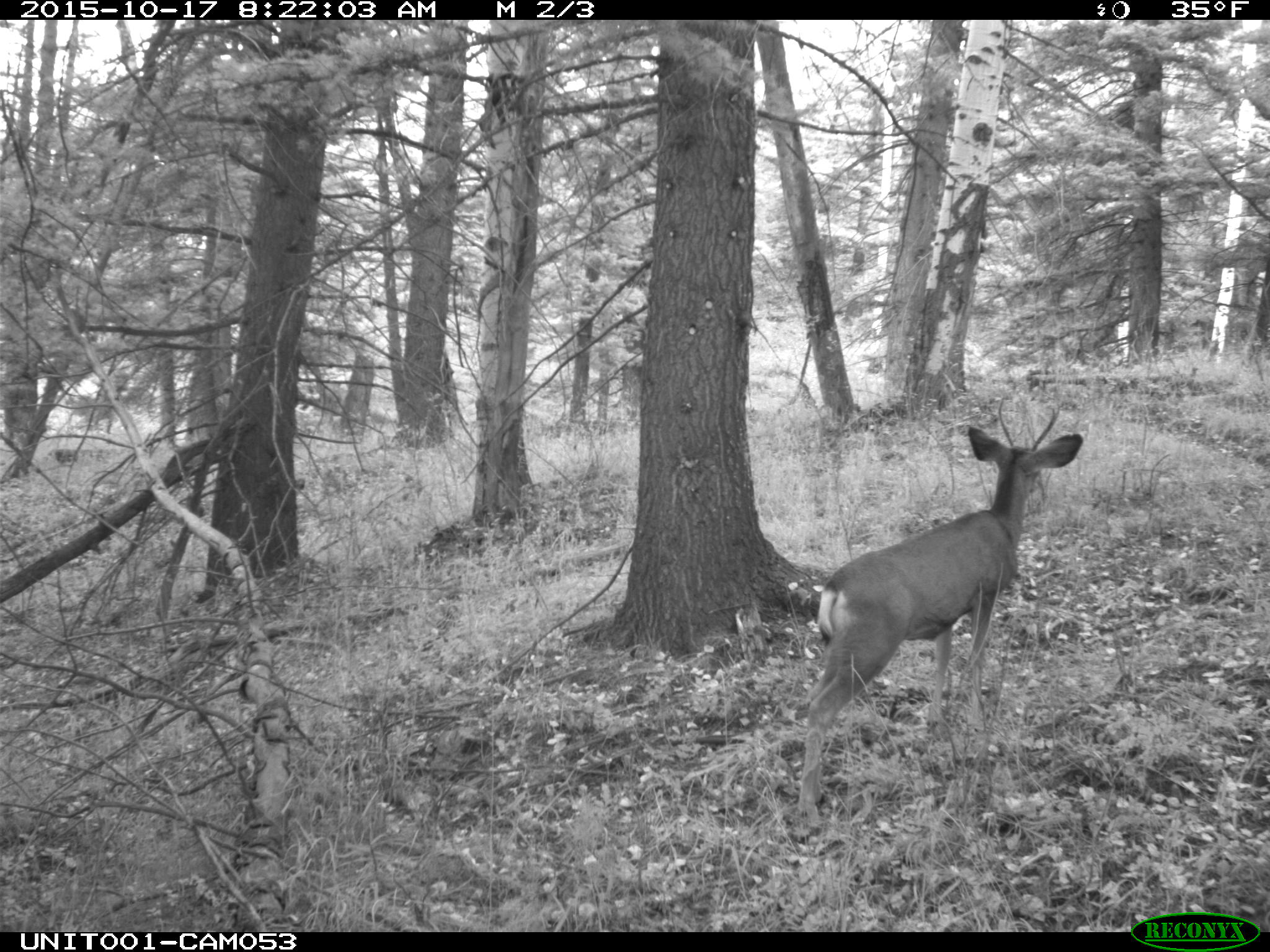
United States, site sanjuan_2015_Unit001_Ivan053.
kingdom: Animalia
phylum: Chordata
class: Mammalia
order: Artiodactyla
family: Cervidae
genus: Odocoileus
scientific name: Odocoileus hemionus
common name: mule deer